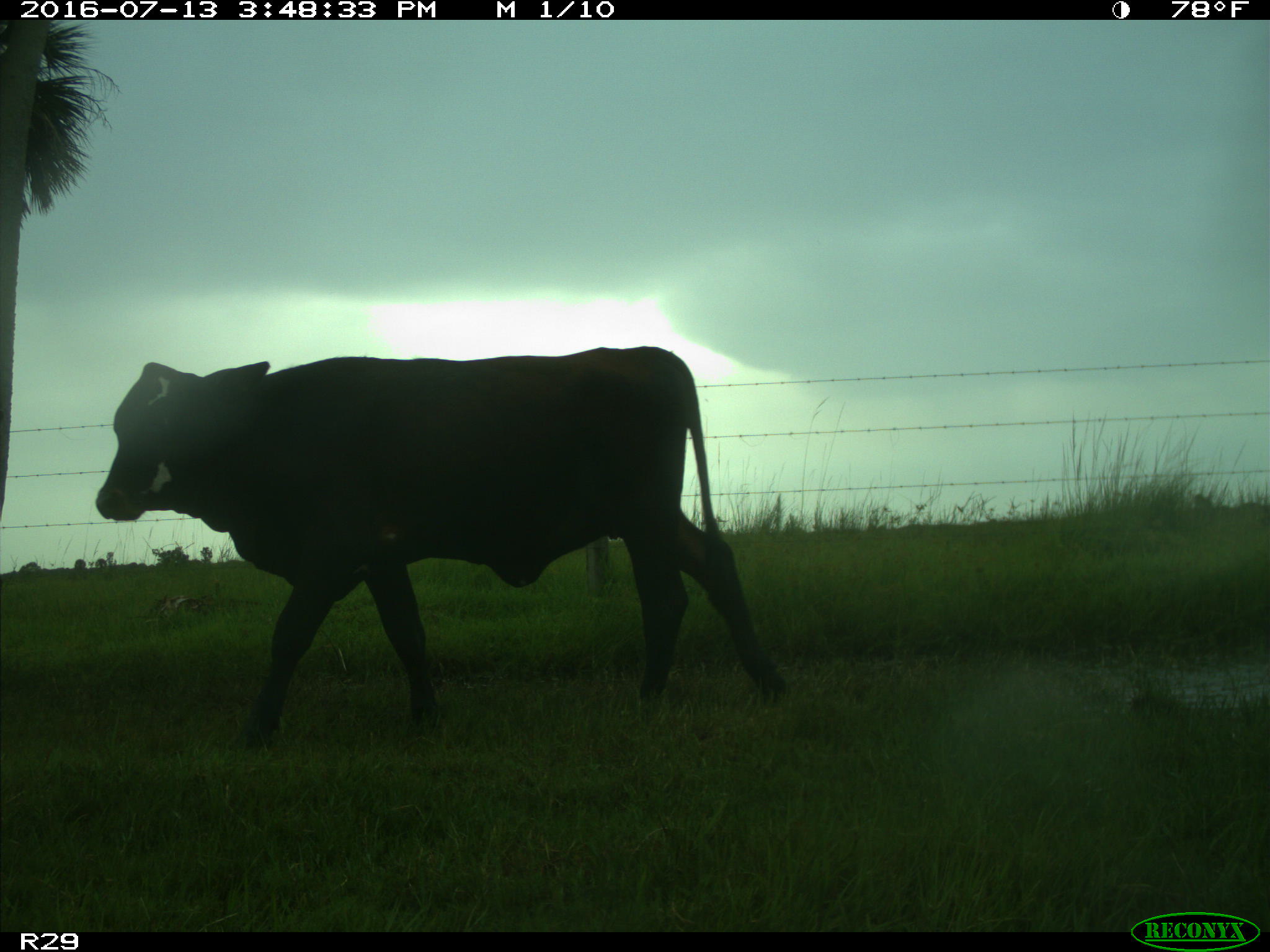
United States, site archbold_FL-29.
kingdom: Animalia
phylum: Chordata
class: Mammalia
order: Artiodactyla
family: Bovidae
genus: Bos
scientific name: Bos taurus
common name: domestic cow